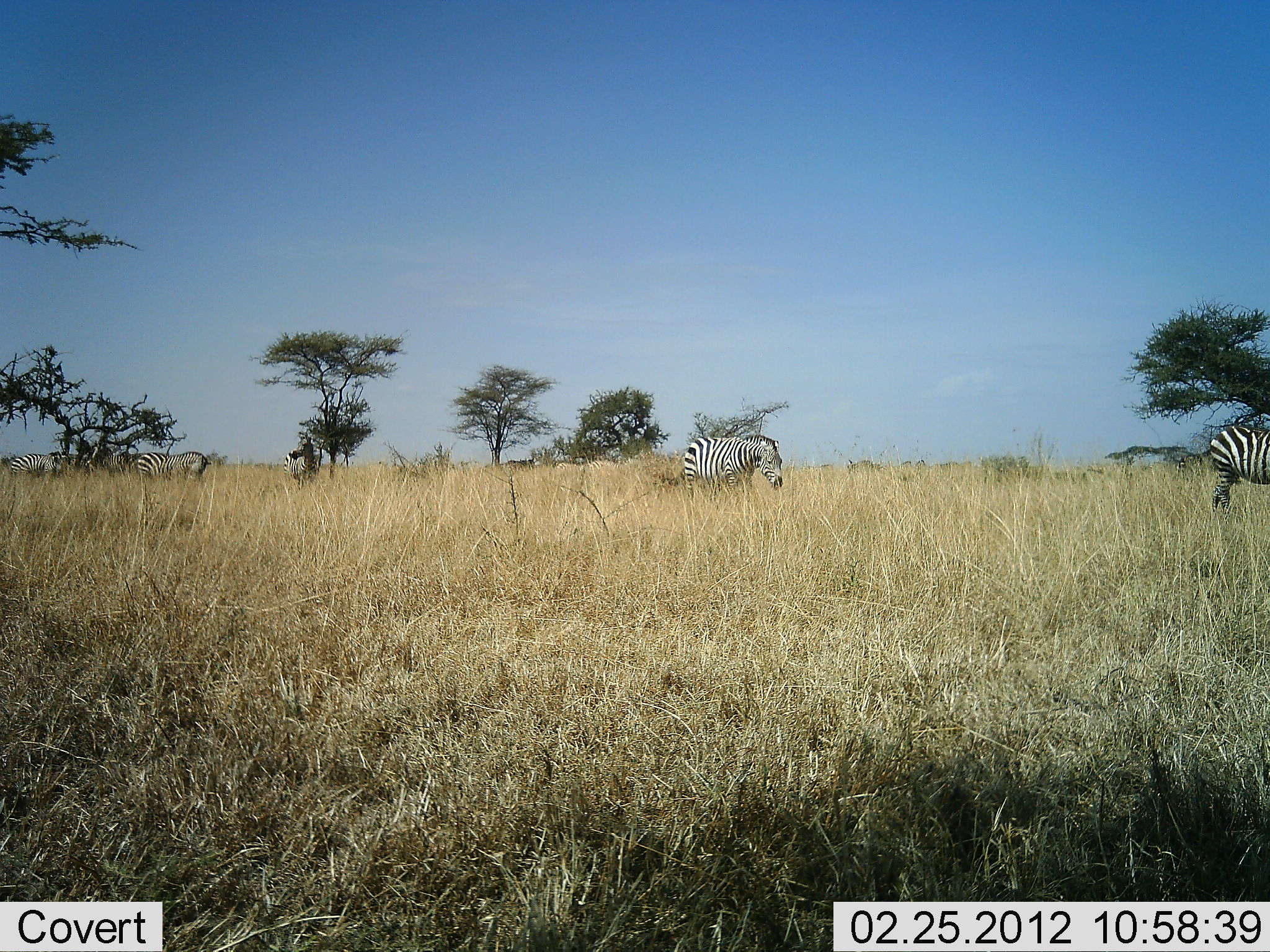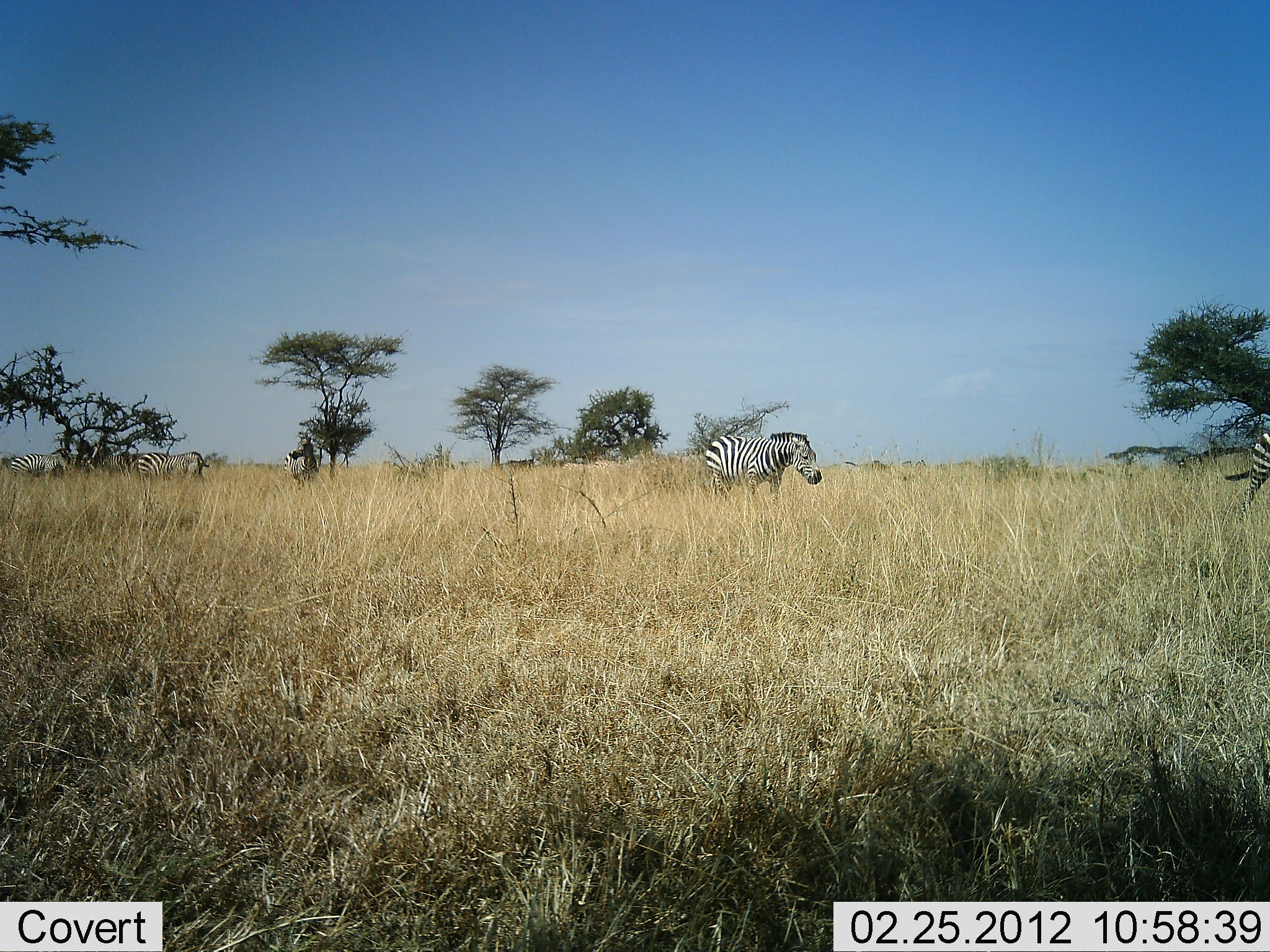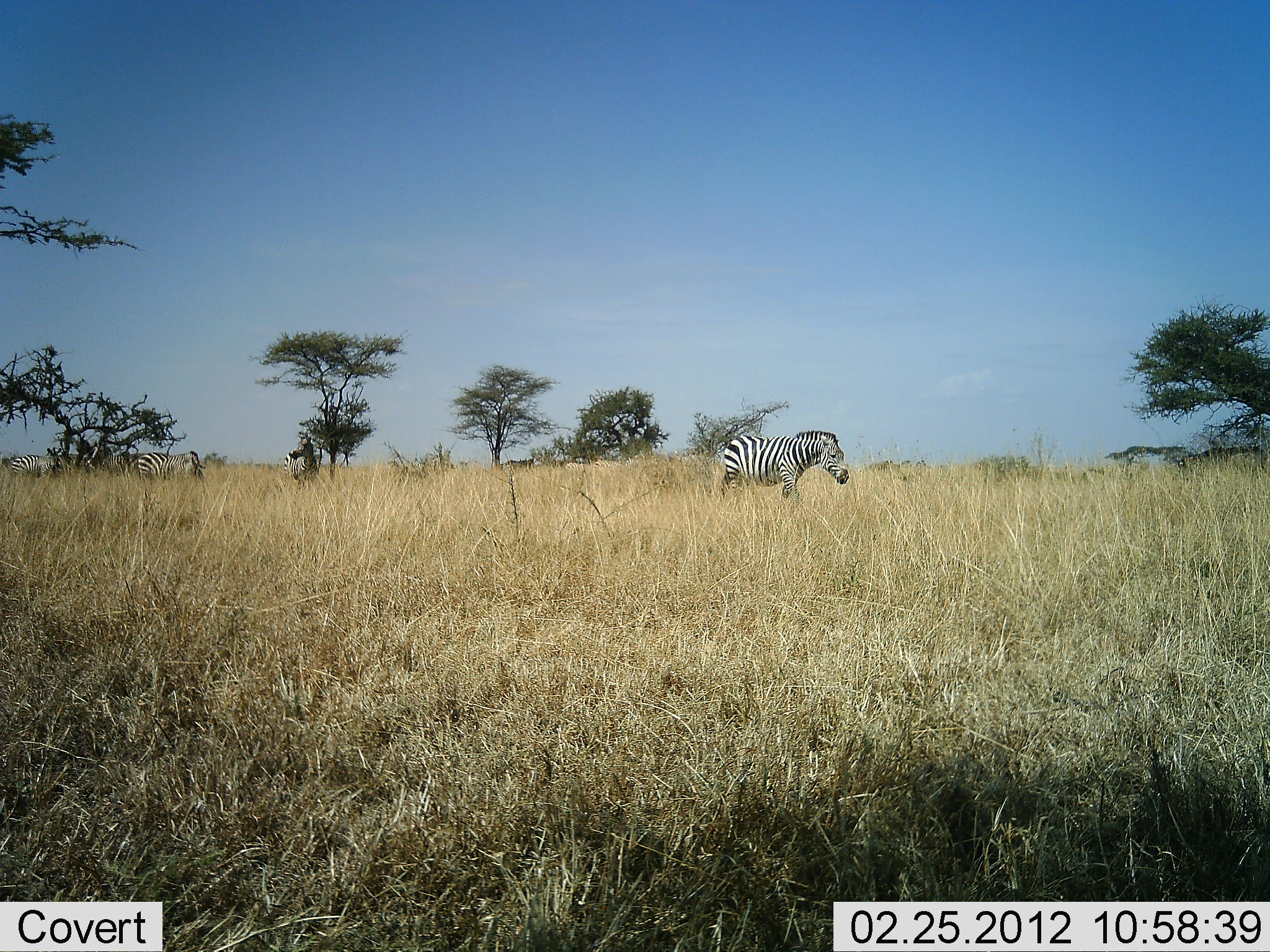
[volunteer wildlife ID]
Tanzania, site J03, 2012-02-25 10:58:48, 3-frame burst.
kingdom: Animalia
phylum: Chordata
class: Mammalia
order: Perissodactyla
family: Equidae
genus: Equus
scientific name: Equus quagga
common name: plains zebra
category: zebra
Zebra (plains zebra) (Equus quagga), count 5. Behavior (volunteer vote fractions): standing 41%, resting 9%, moving 91%, interacting 5%. Young present (vote fraction): 0%. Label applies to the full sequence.